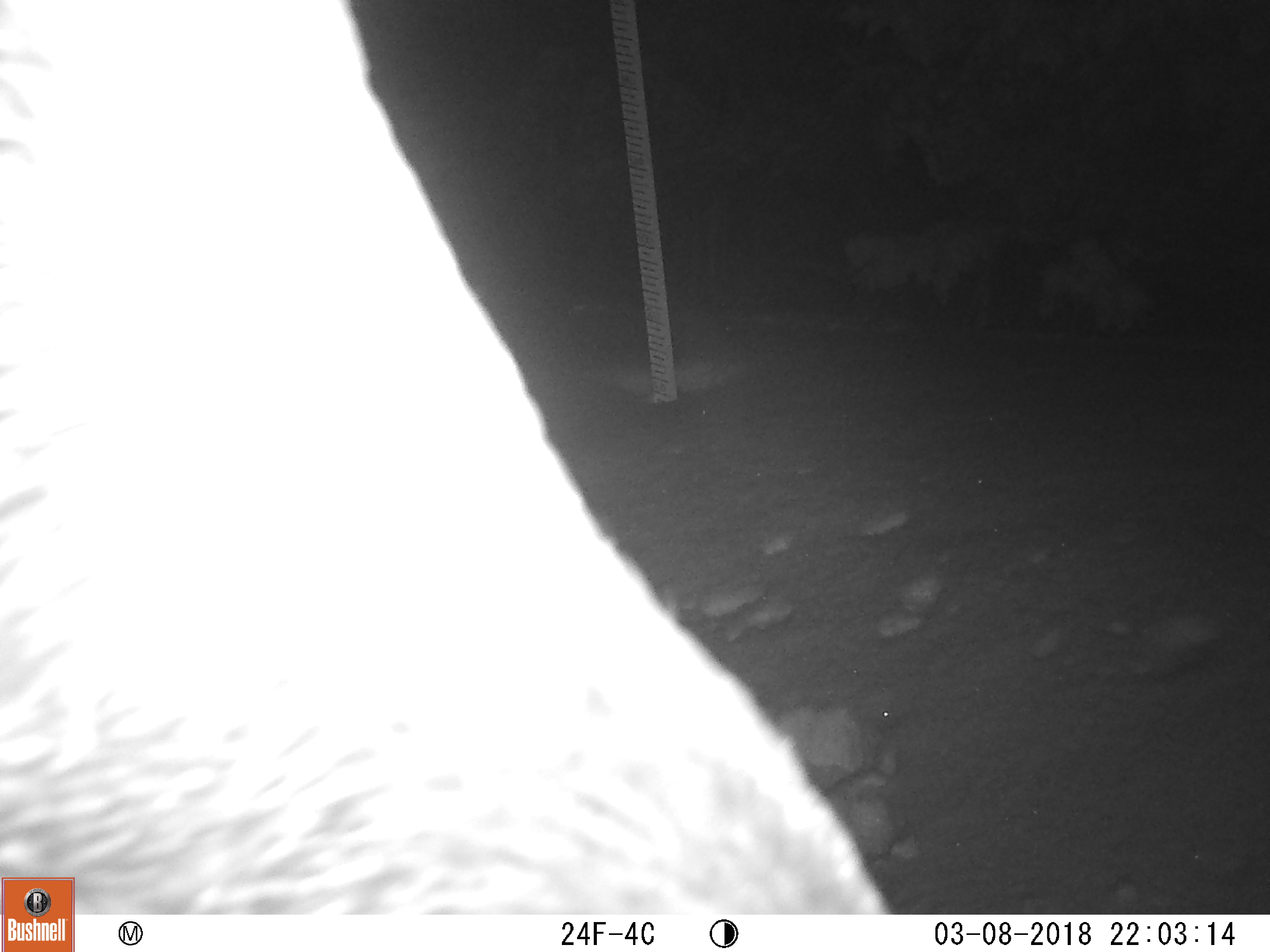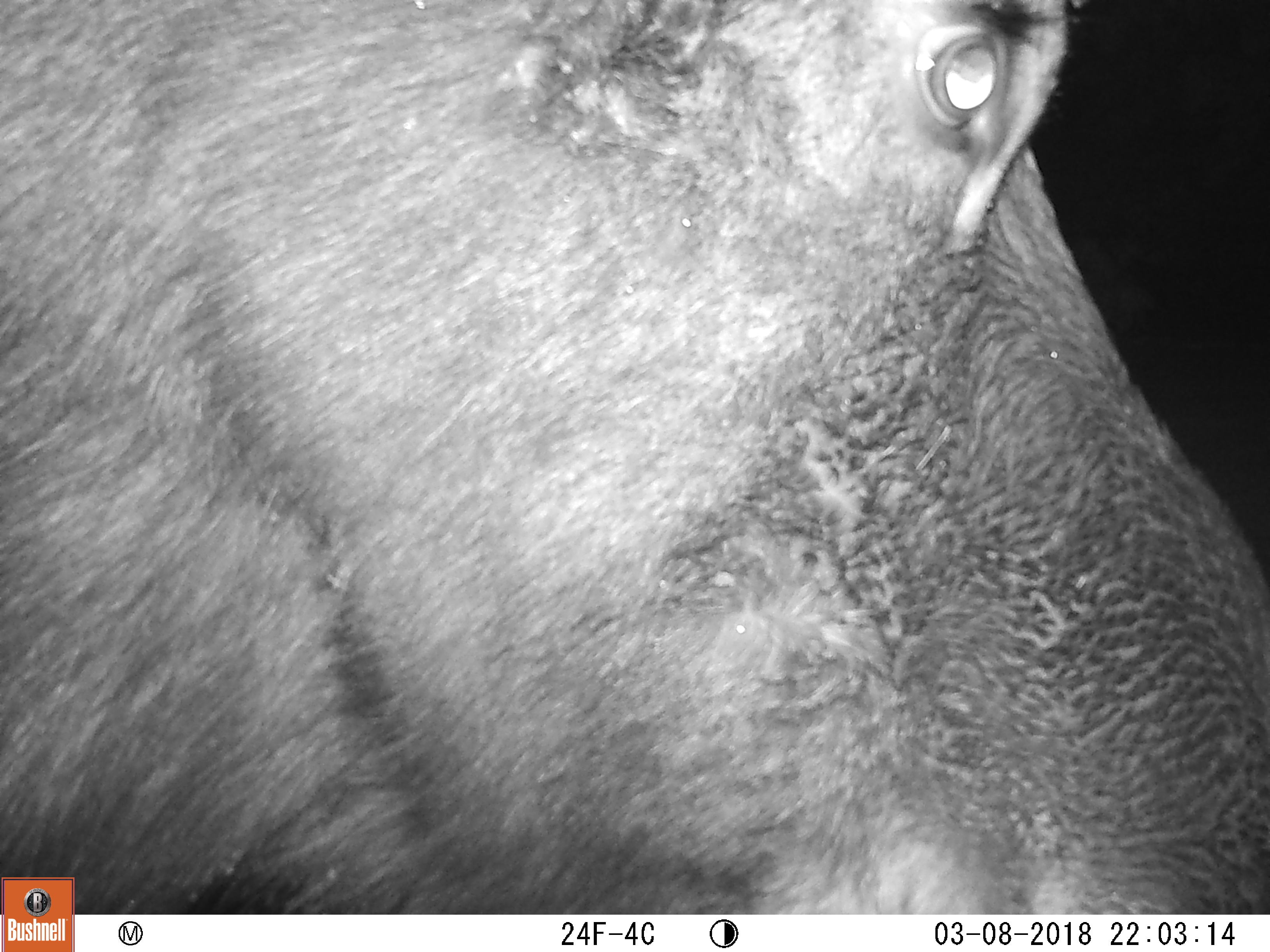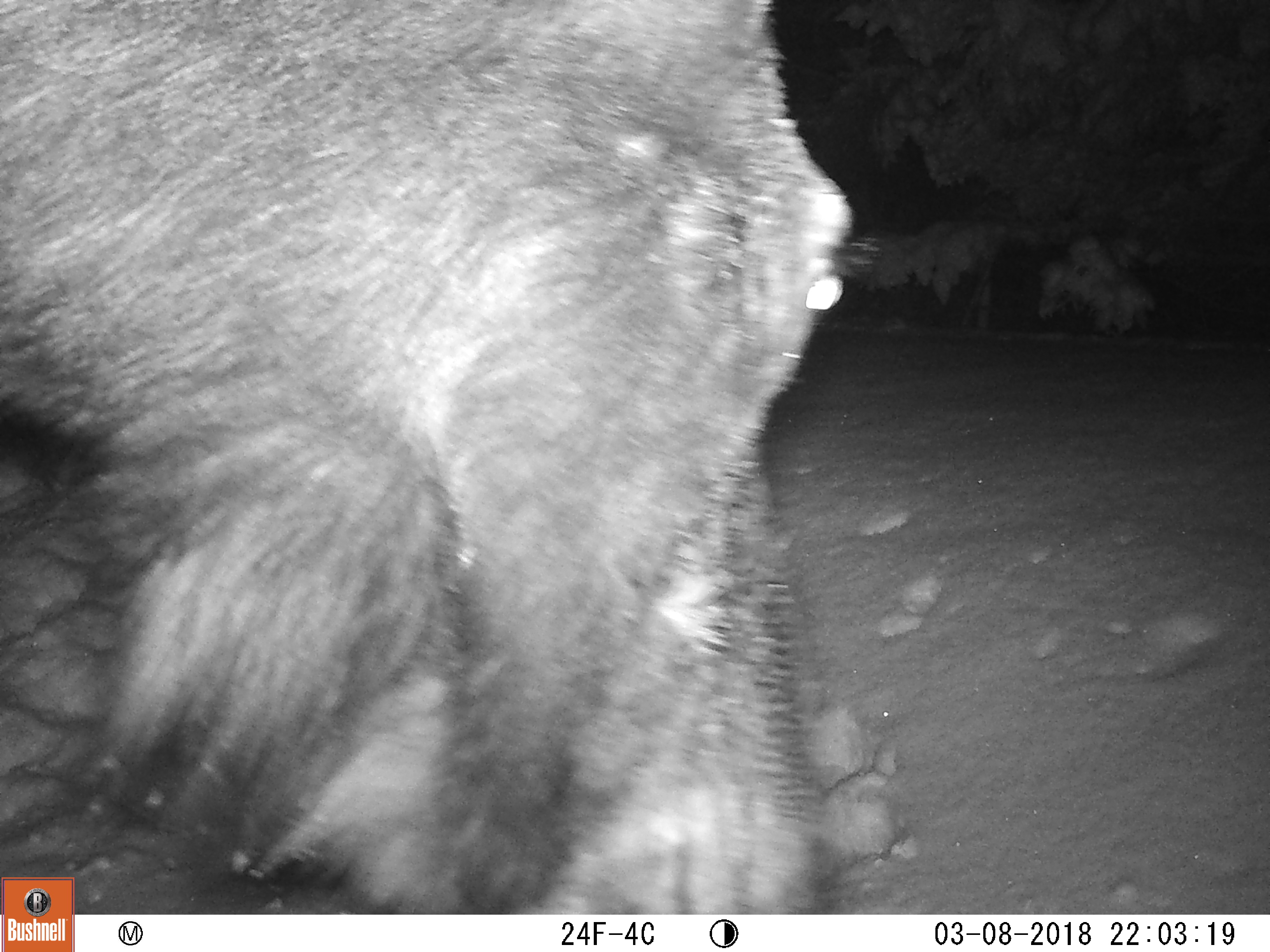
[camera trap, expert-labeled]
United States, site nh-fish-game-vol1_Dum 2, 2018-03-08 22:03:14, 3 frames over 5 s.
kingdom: Animalia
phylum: Chordata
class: Mammalia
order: Artiodactyla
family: Cervidae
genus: Alces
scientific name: Alces alces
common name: moose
Moose (Alces alces).